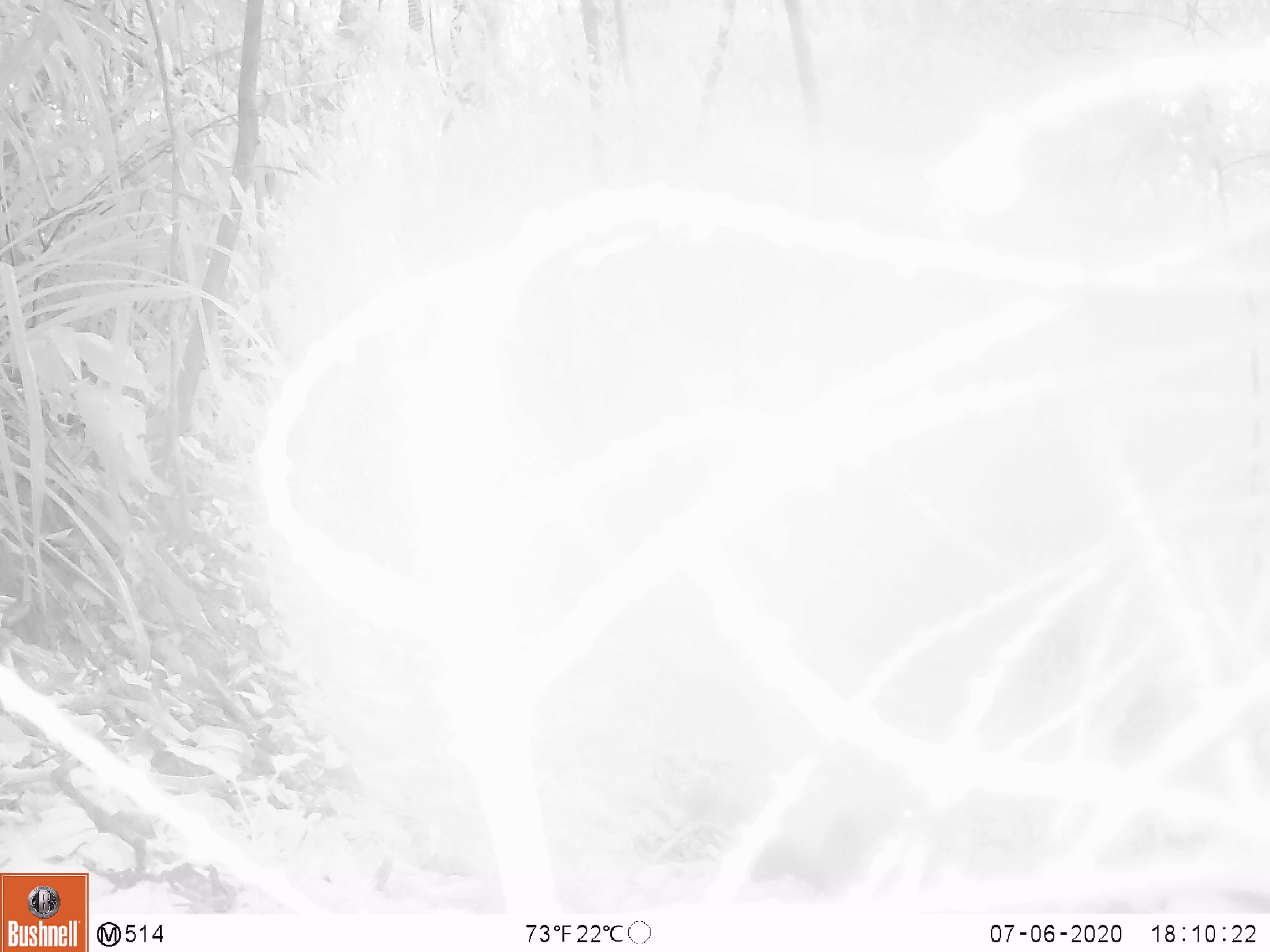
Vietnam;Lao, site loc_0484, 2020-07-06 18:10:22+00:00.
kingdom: Animalia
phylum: Chordata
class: Mammalia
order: Rodentia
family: Sciuridae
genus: Sciurus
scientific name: Sciurus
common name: squirrel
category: unidentified squirrel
Unidentified squirrel (squirrel) (Sciurus). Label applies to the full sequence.